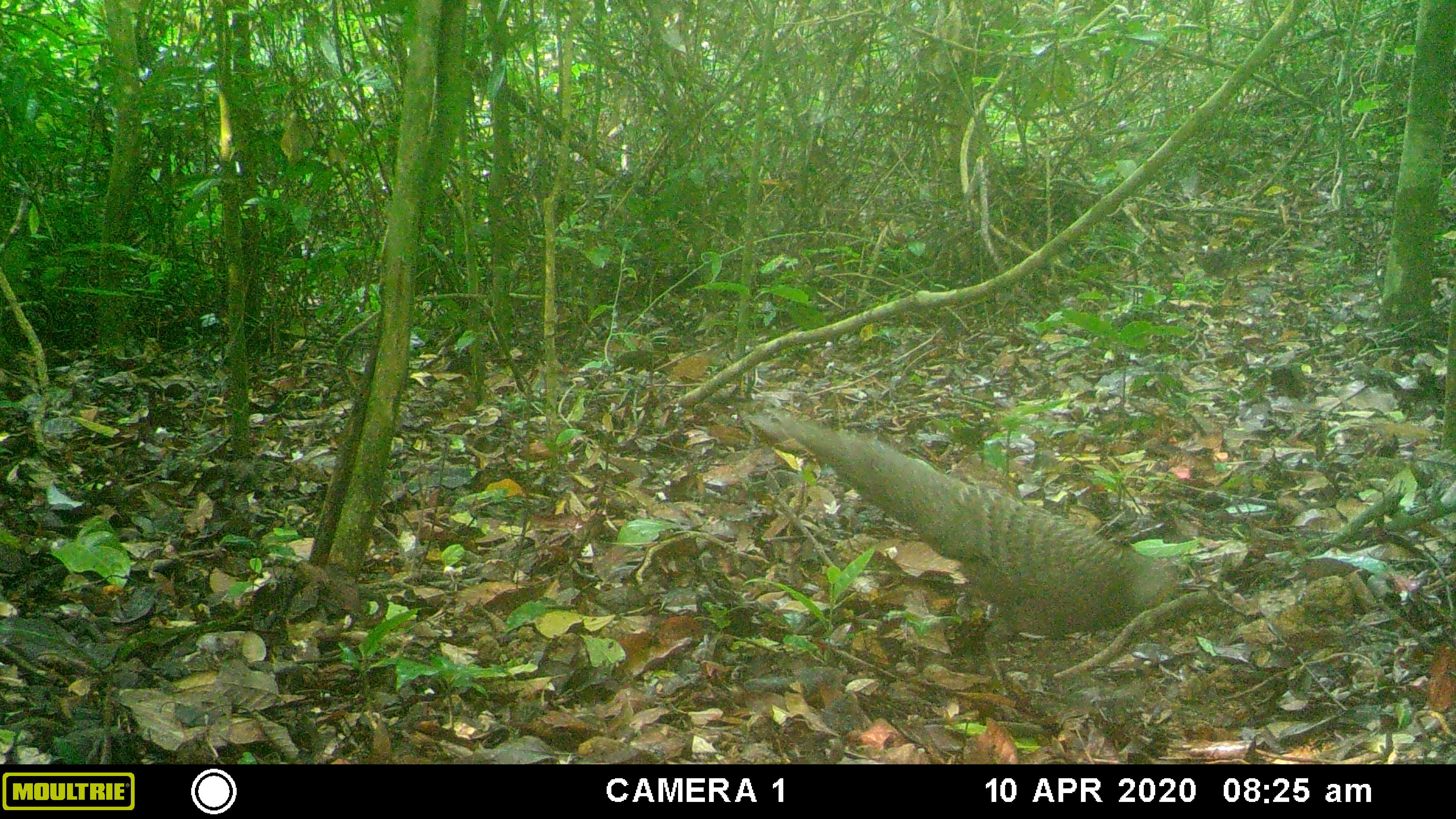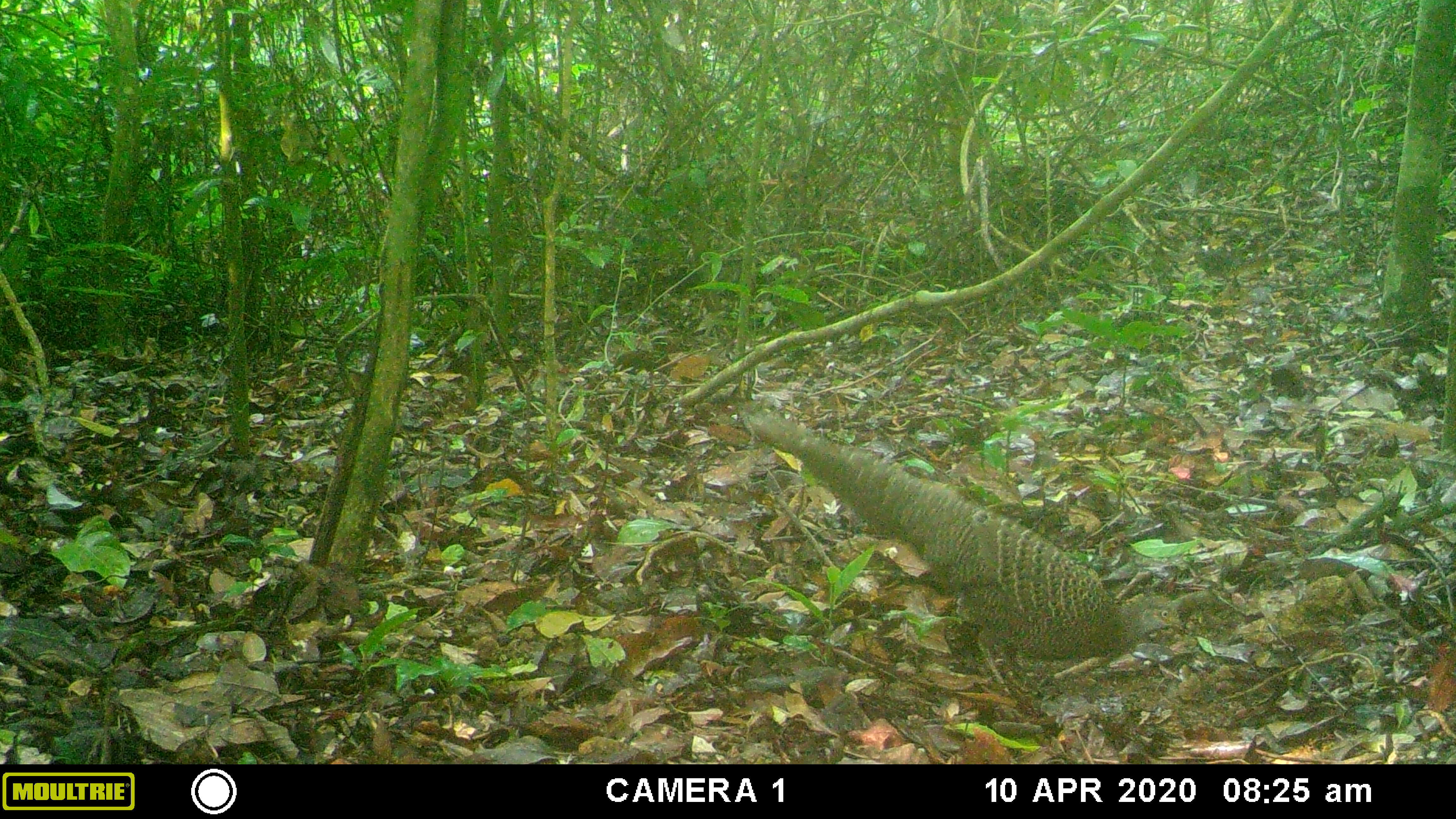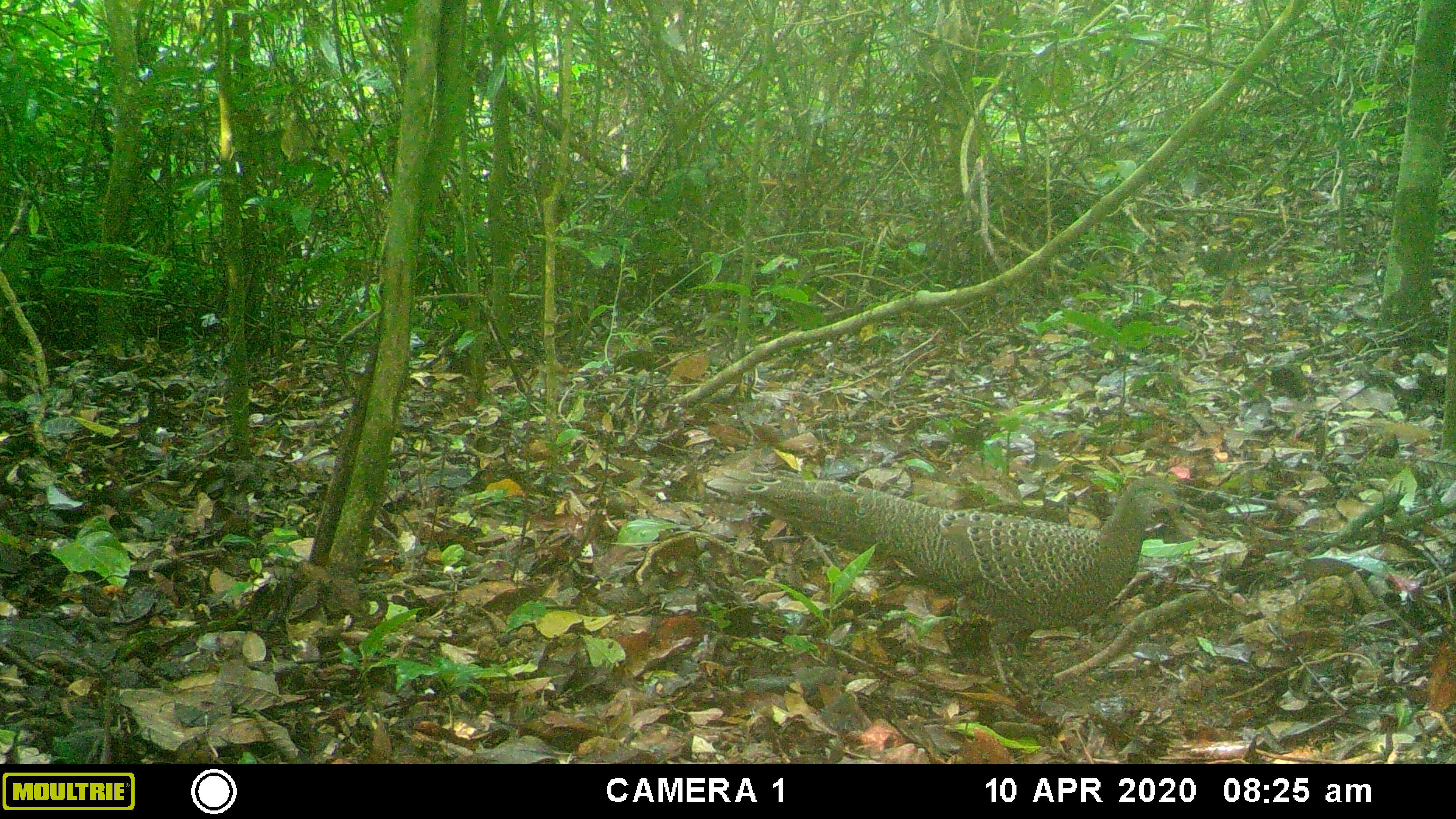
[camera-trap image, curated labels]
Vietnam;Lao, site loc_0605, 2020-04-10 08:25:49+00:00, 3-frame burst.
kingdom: Animalia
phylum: Chordata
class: Aves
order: Galliformes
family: Phasianidae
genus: Polyplectron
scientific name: Polyplectron bicalcaratum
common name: gray peacock-pheasant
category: grey peacock pheasant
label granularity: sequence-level